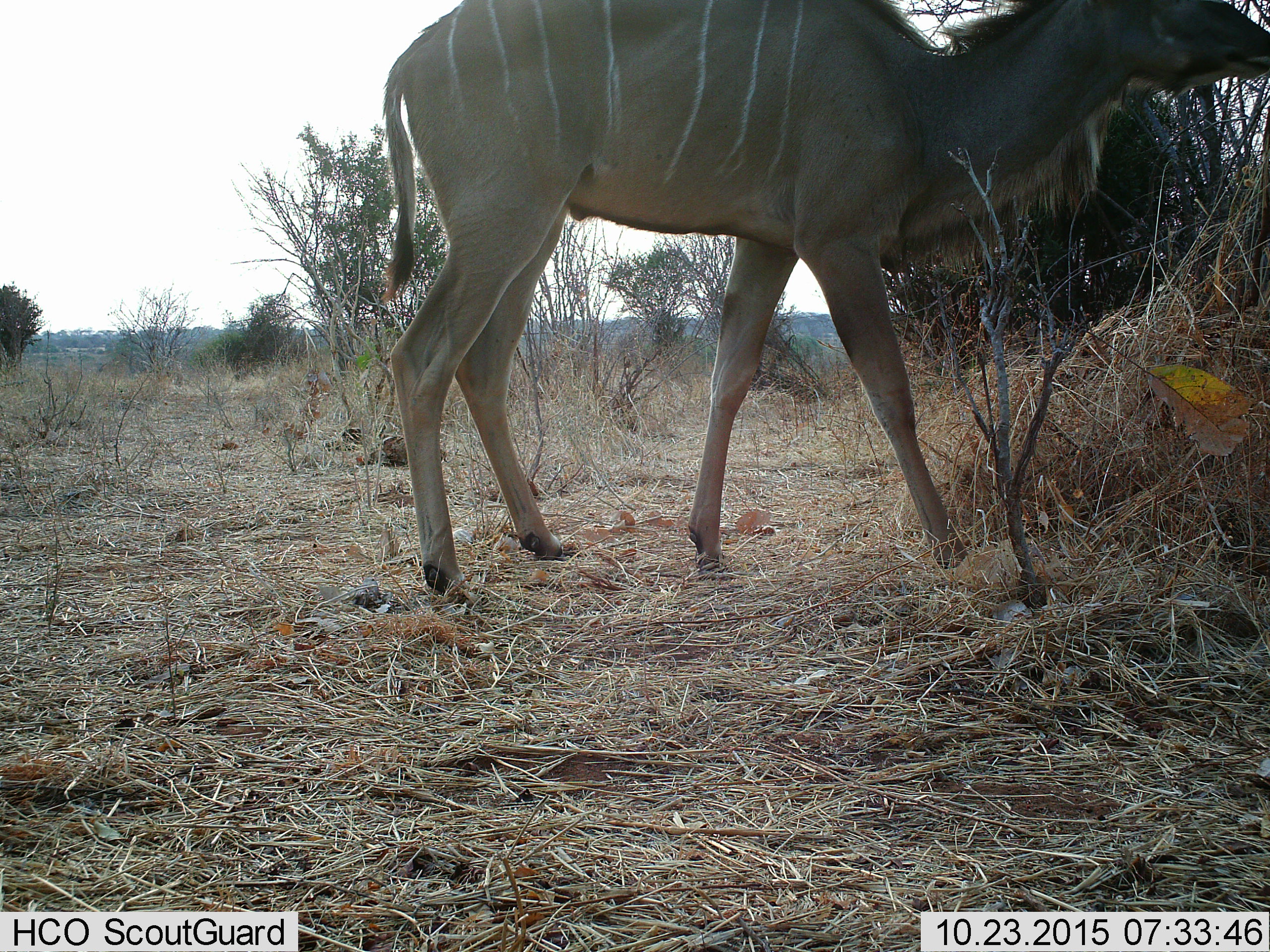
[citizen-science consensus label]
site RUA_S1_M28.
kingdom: Animalia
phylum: Chordata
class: Mammalia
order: Artiodactyla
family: Bovidae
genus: Tragelaphus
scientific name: Tragelaphus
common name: kudu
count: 1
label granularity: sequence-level